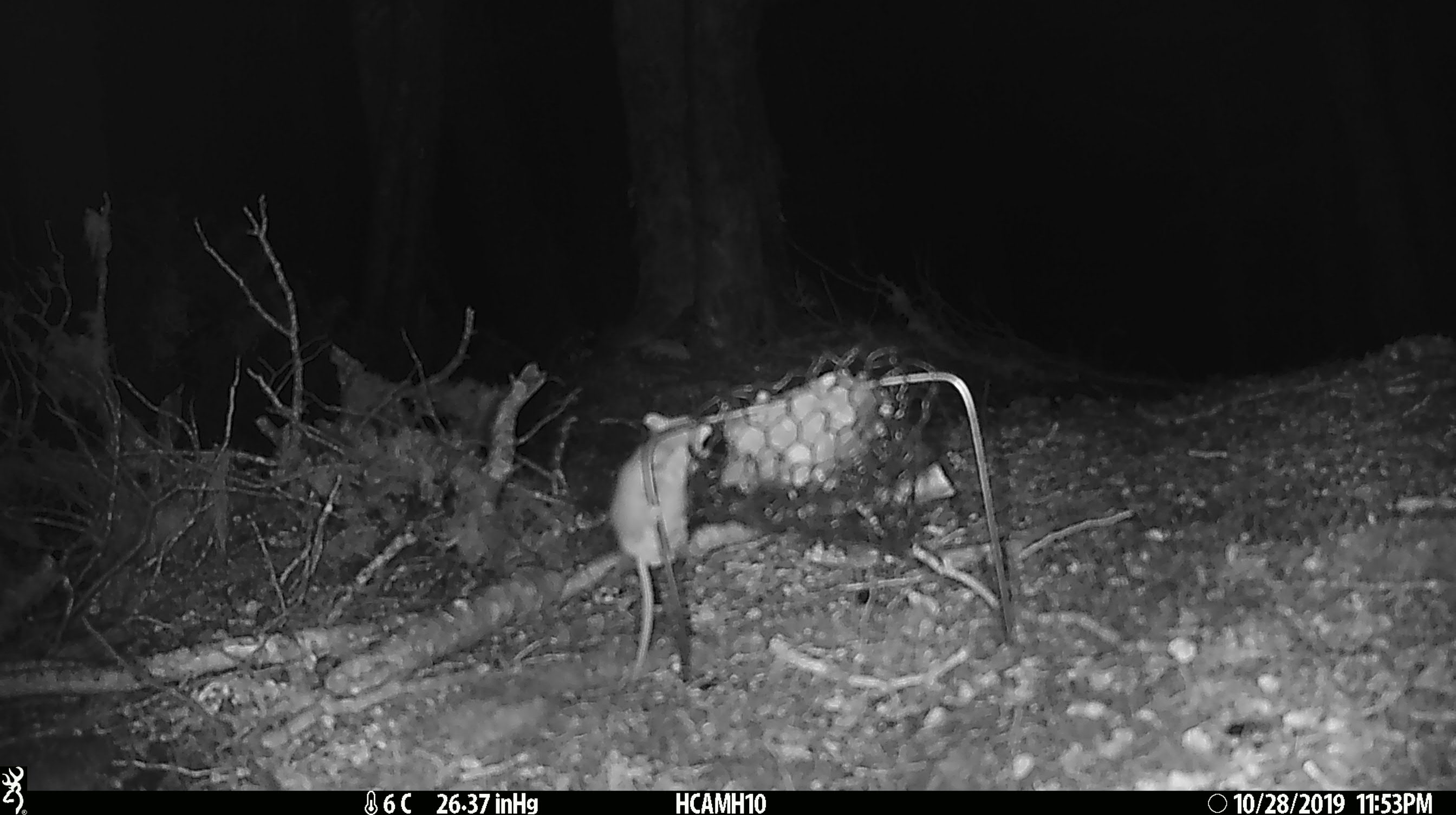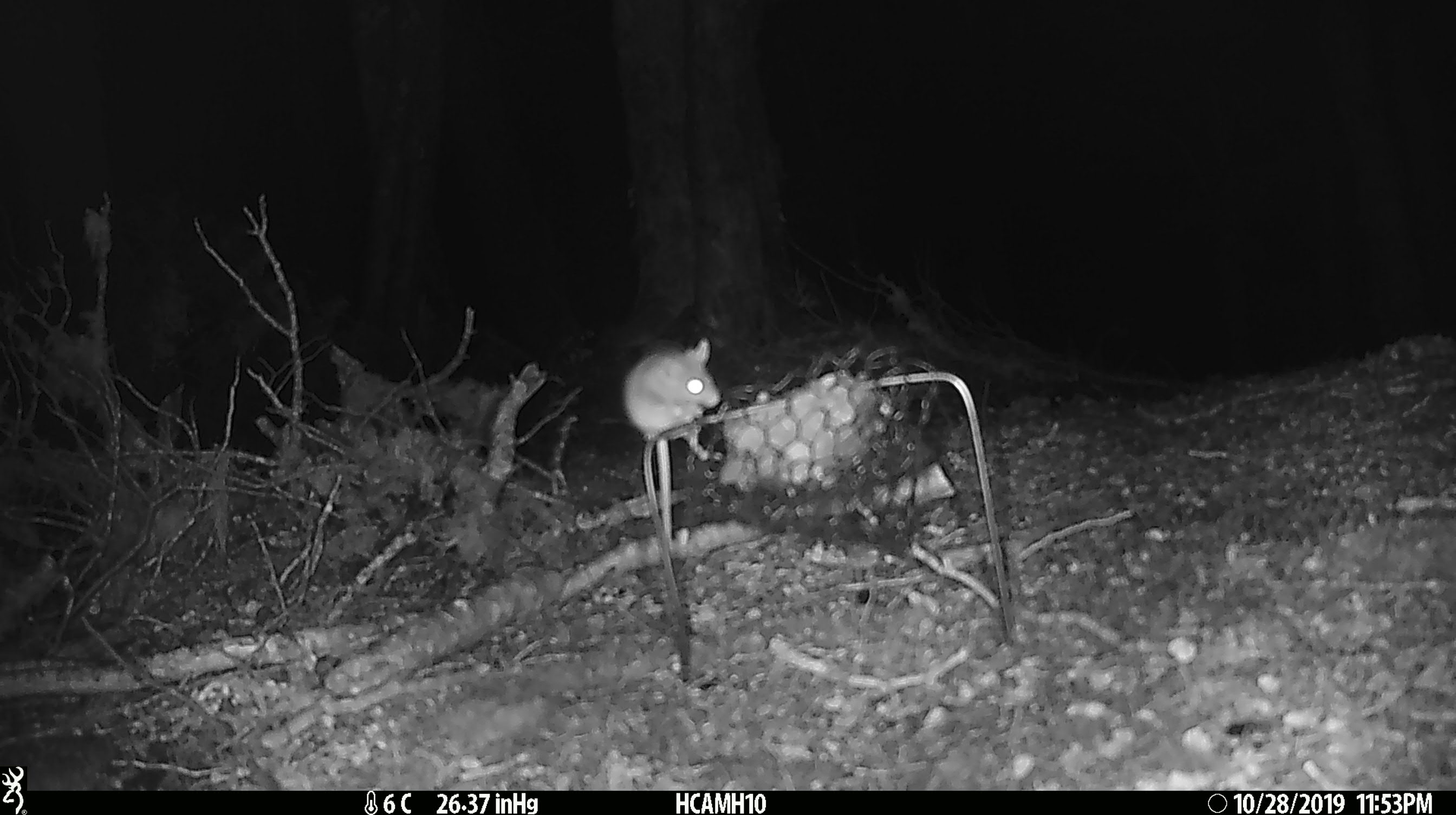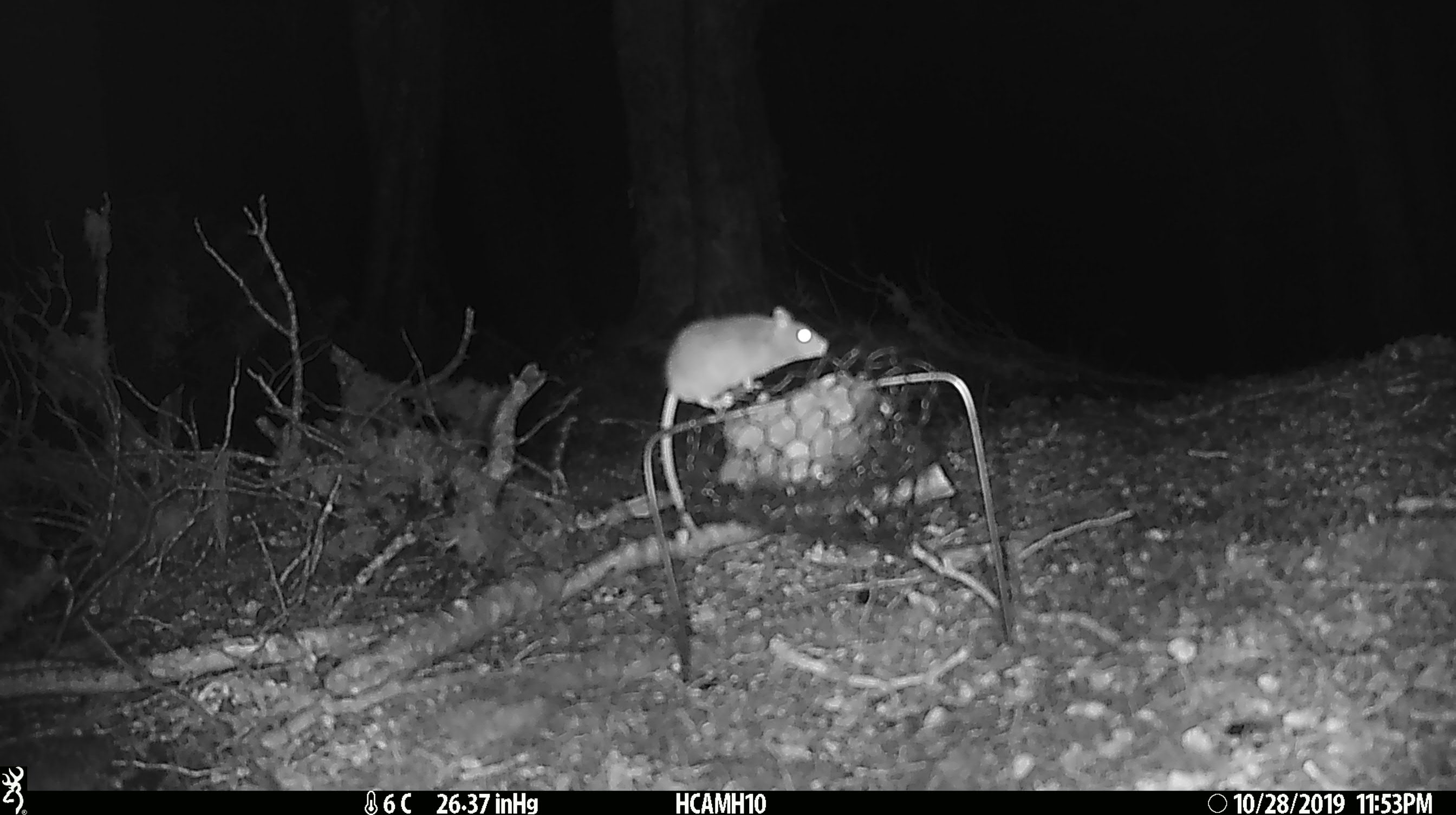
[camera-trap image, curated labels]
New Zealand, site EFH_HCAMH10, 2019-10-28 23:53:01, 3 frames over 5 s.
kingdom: Animalia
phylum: Chordata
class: Mammalia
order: Rodentia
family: Muridae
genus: Mus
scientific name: Mus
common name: mouse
Mouse (Mus).